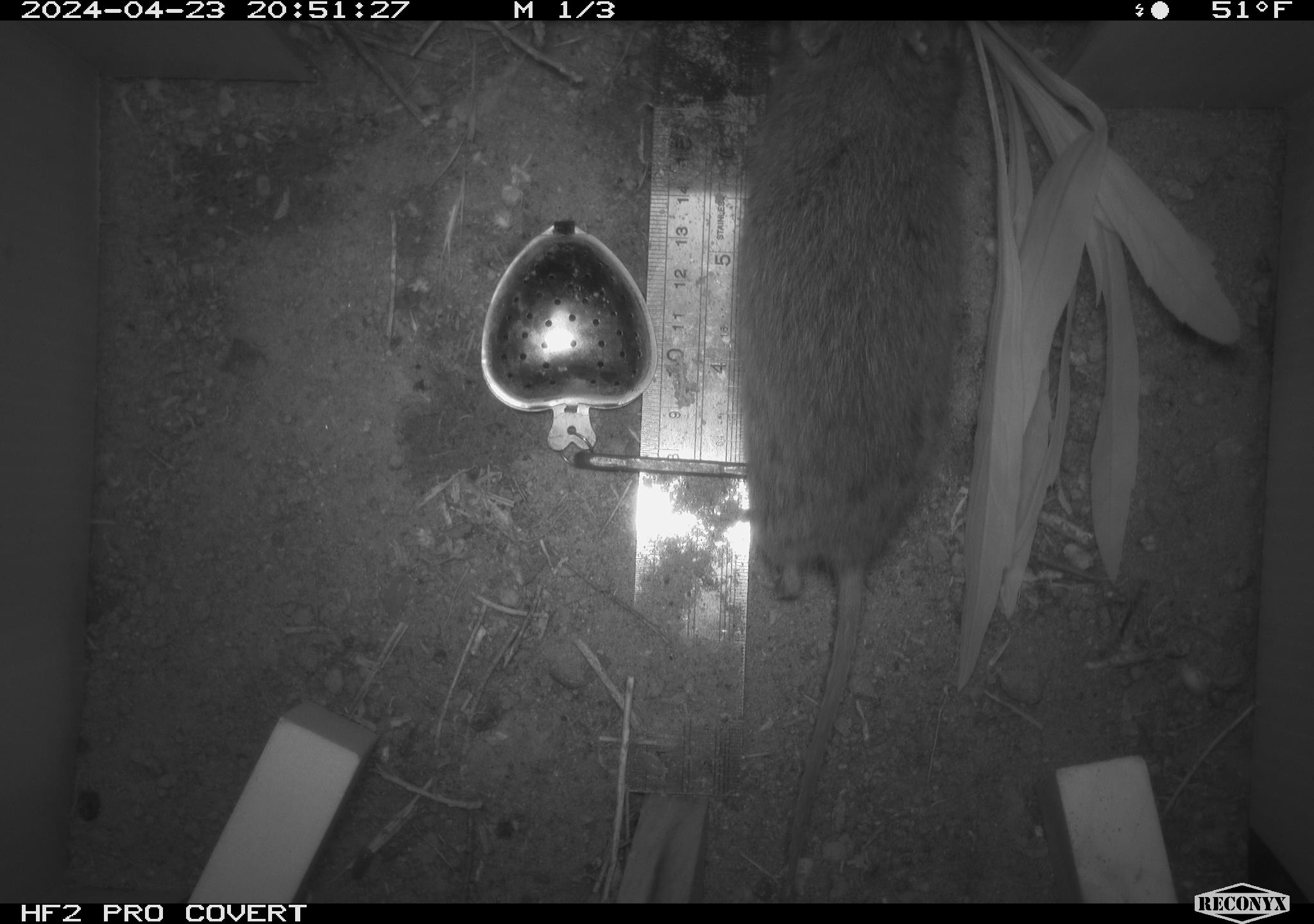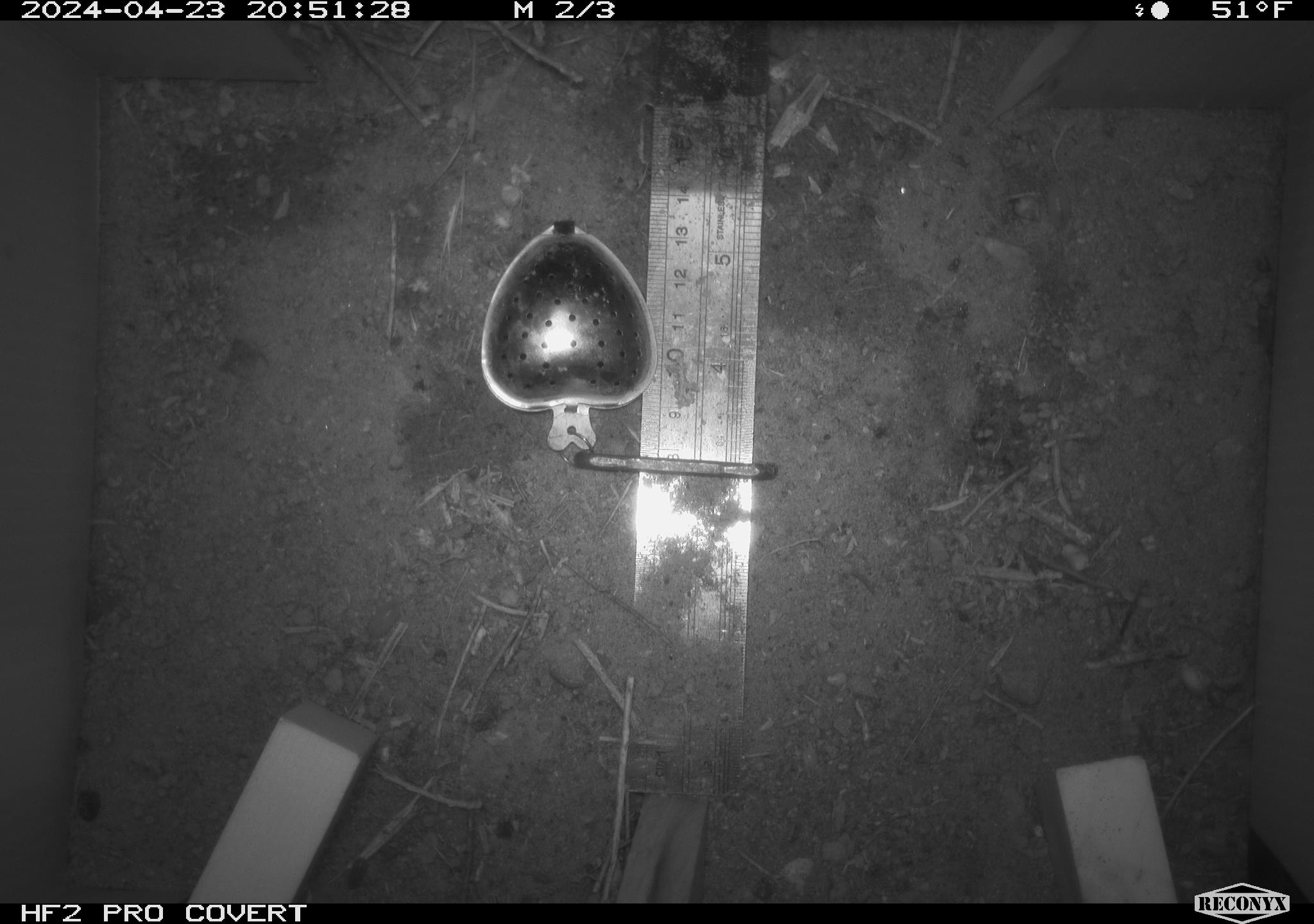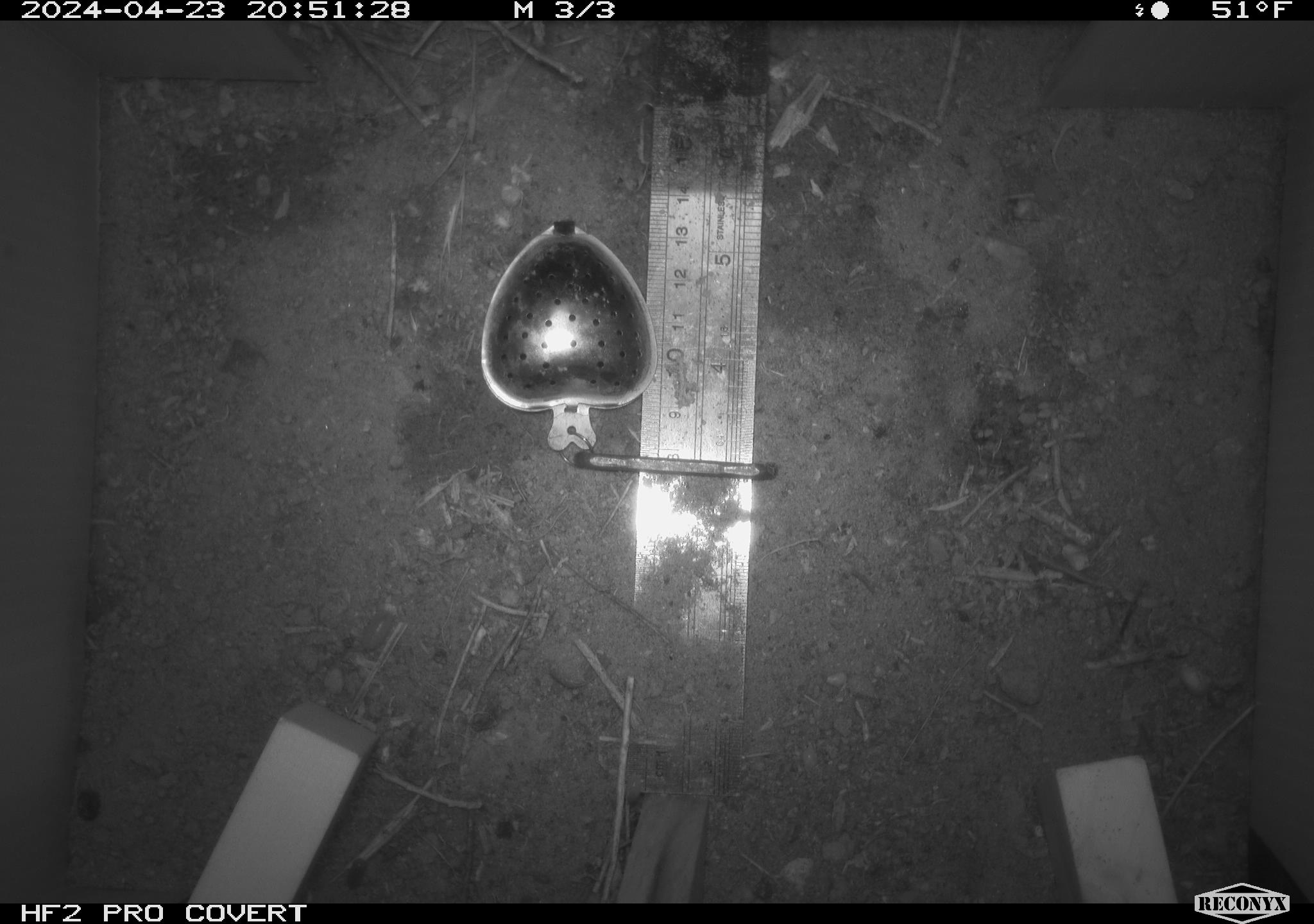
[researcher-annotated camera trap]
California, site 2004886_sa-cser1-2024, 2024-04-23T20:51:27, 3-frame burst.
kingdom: Animalia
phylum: Chordata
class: Mammalia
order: Rodentia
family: Cricetidae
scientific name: Cricetidae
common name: hamsters, voles, lemmings, and allies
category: cricetidae family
Cricetidae family (hamsters, voles, lemmings, and allies) (Cricetidae).